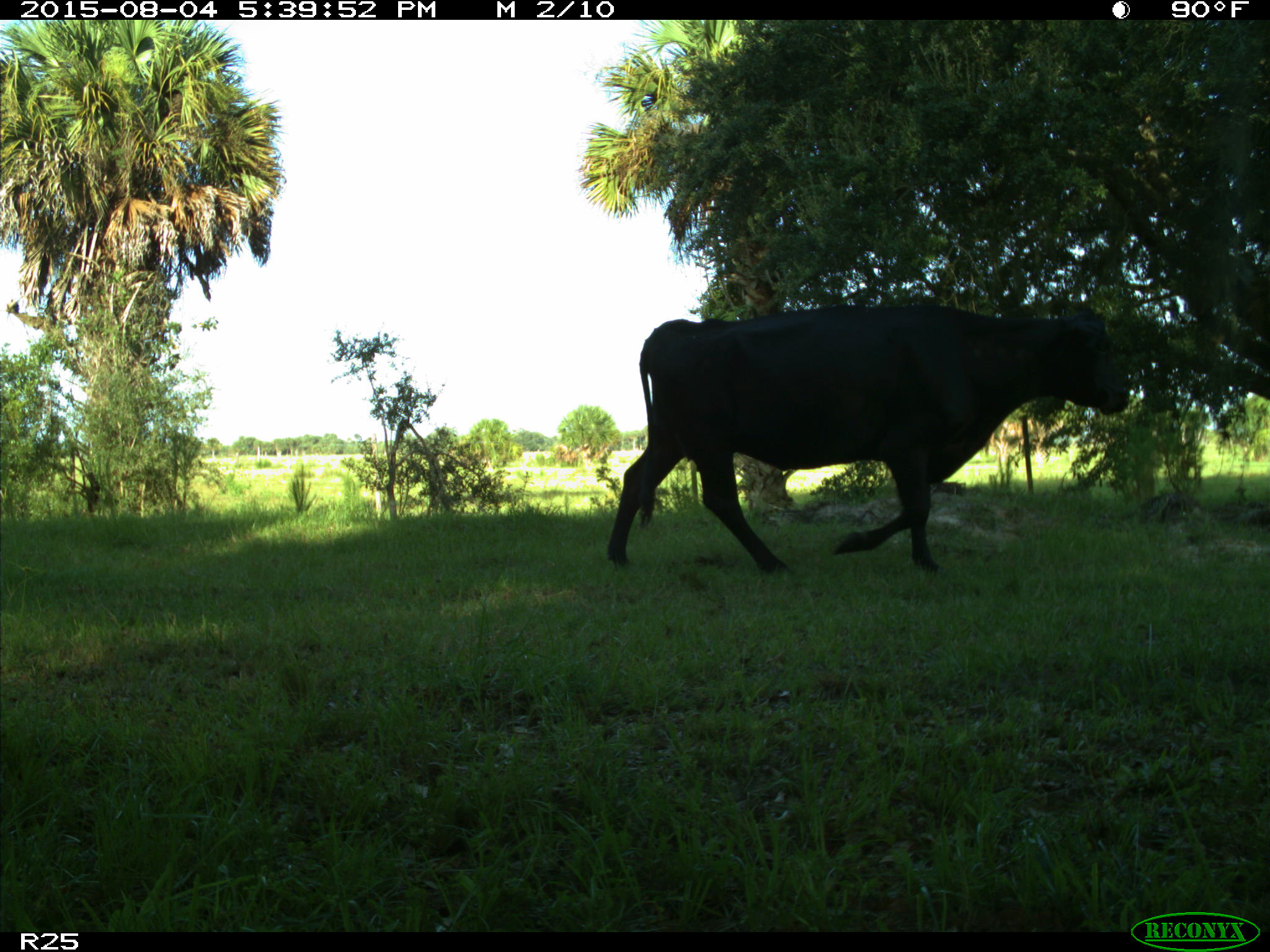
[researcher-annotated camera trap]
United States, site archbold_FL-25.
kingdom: Animalia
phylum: Chordata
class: Mammalia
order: Artiodactyla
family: Bovidae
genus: Bos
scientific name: Bos taurus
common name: domestic cow